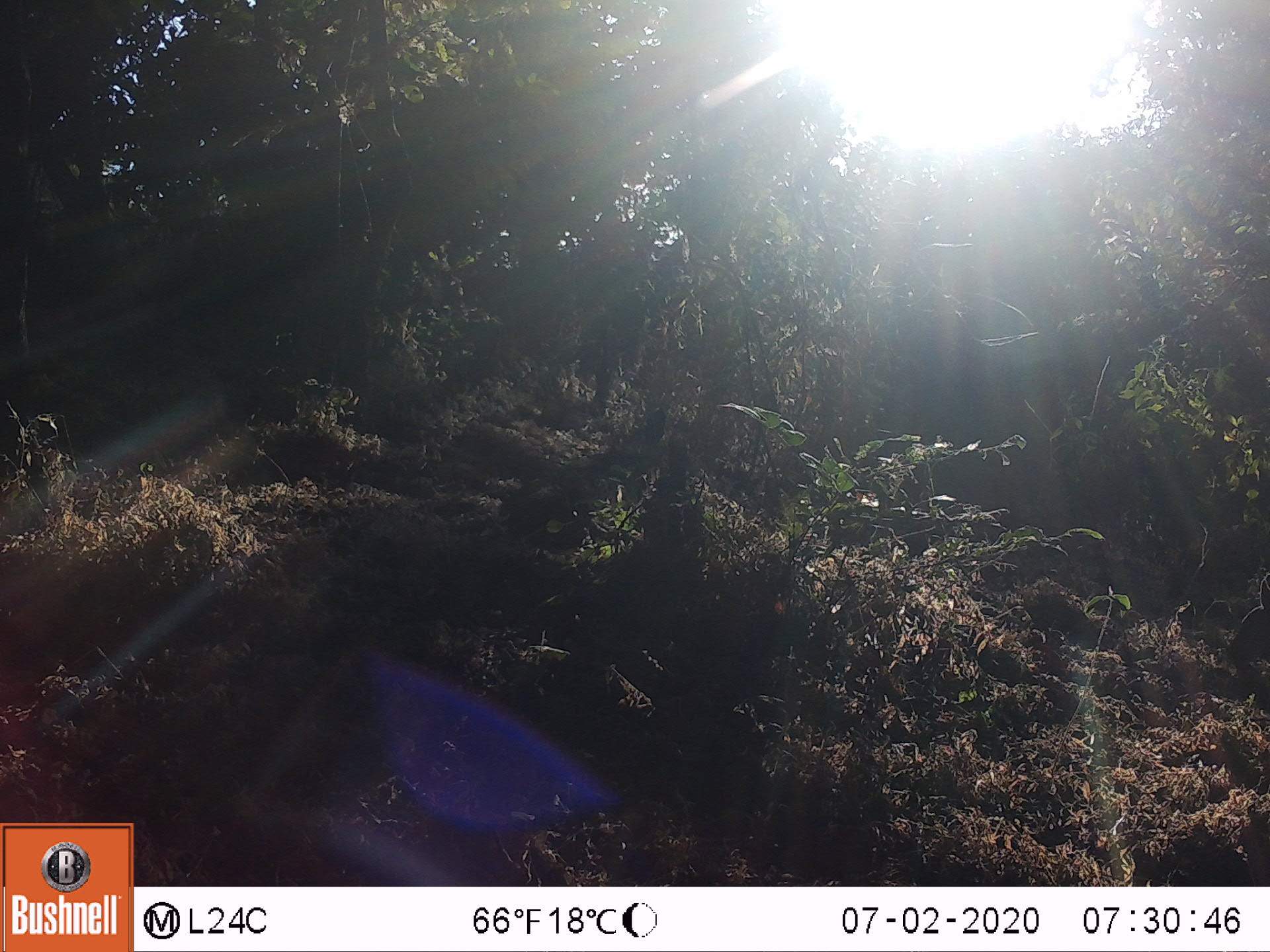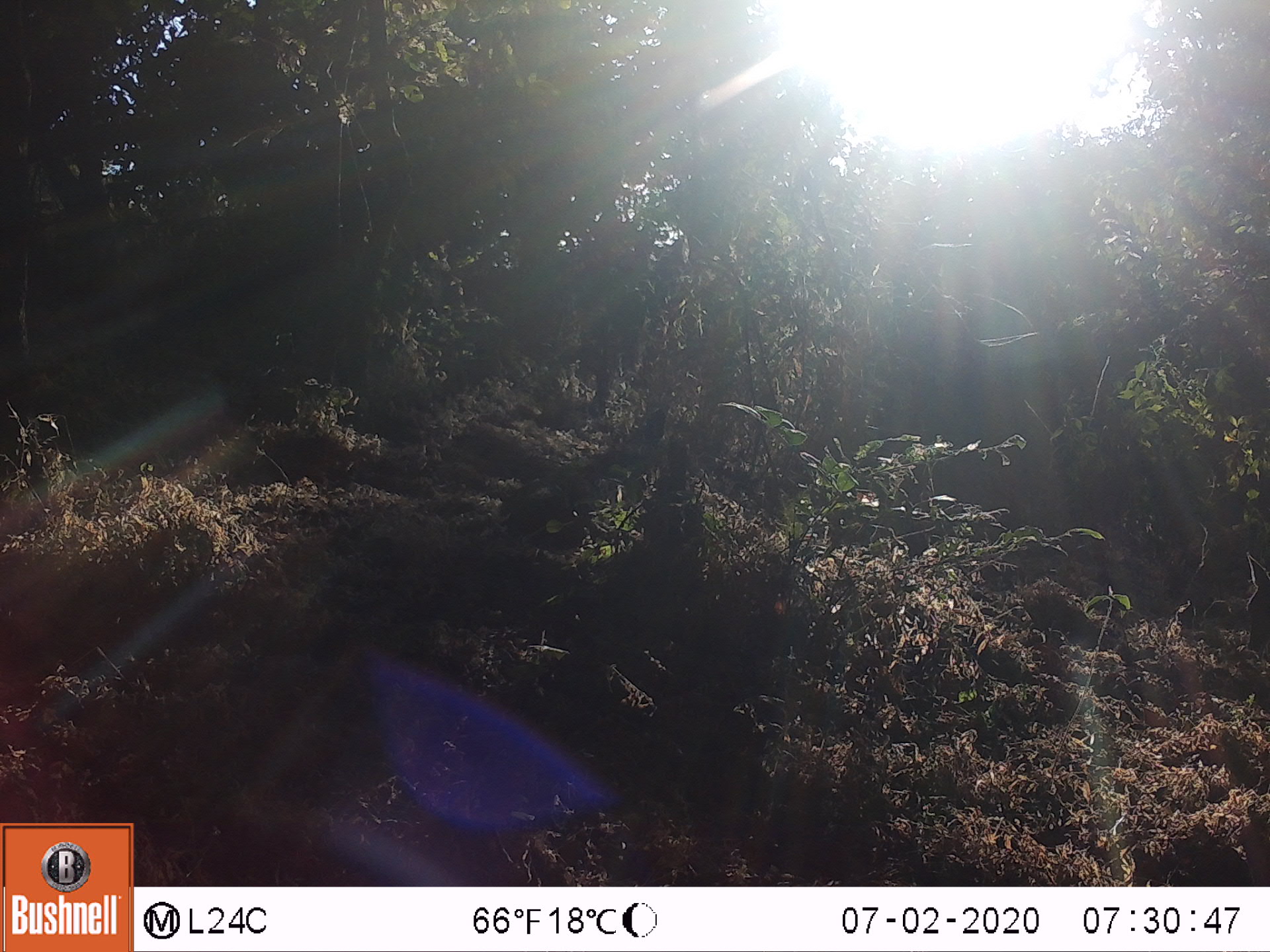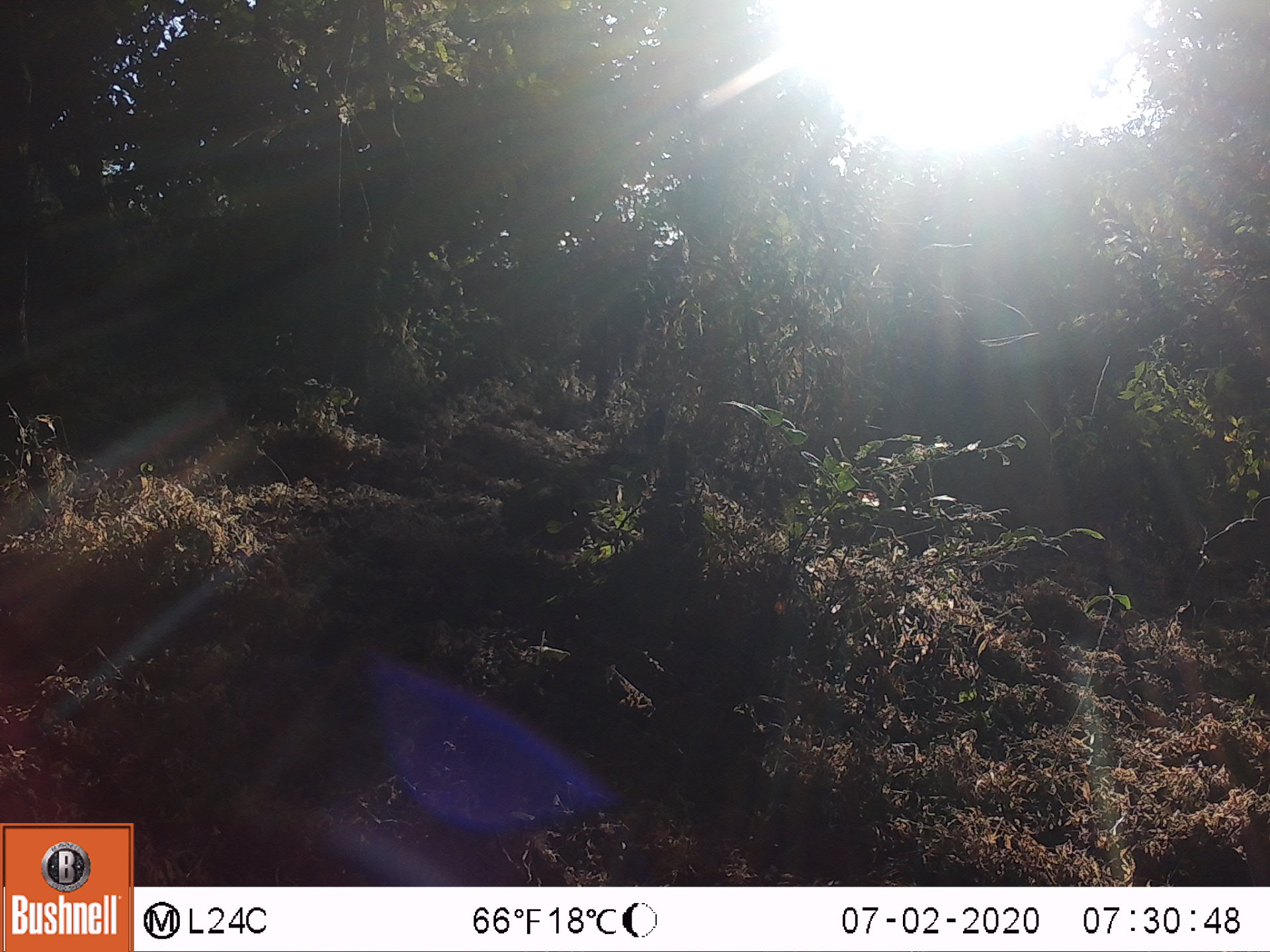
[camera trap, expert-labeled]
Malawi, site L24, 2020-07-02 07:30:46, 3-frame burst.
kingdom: Animalia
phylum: Chordata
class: Mammalia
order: Artiodactyla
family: Bovidae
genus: Tragelaphus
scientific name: Tragelaphus sylvaticus sylvaticus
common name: cape bushbuck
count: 1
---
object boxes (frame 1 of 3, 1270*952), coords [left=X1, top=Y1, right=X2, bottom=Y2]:
cape bushbuck: [left=1221, top=567, right=1269, bottom=697]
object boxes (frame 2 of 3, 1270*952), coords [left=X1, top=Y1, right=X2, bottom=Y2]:
cape bushbuck: [left=1237, top=547, right=1269, bottom=665]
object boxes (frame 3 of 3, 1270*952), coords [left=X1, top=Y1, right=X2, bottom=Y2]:
cape bushbuck: [left=1196, top=489, right=1269, bottom=572]